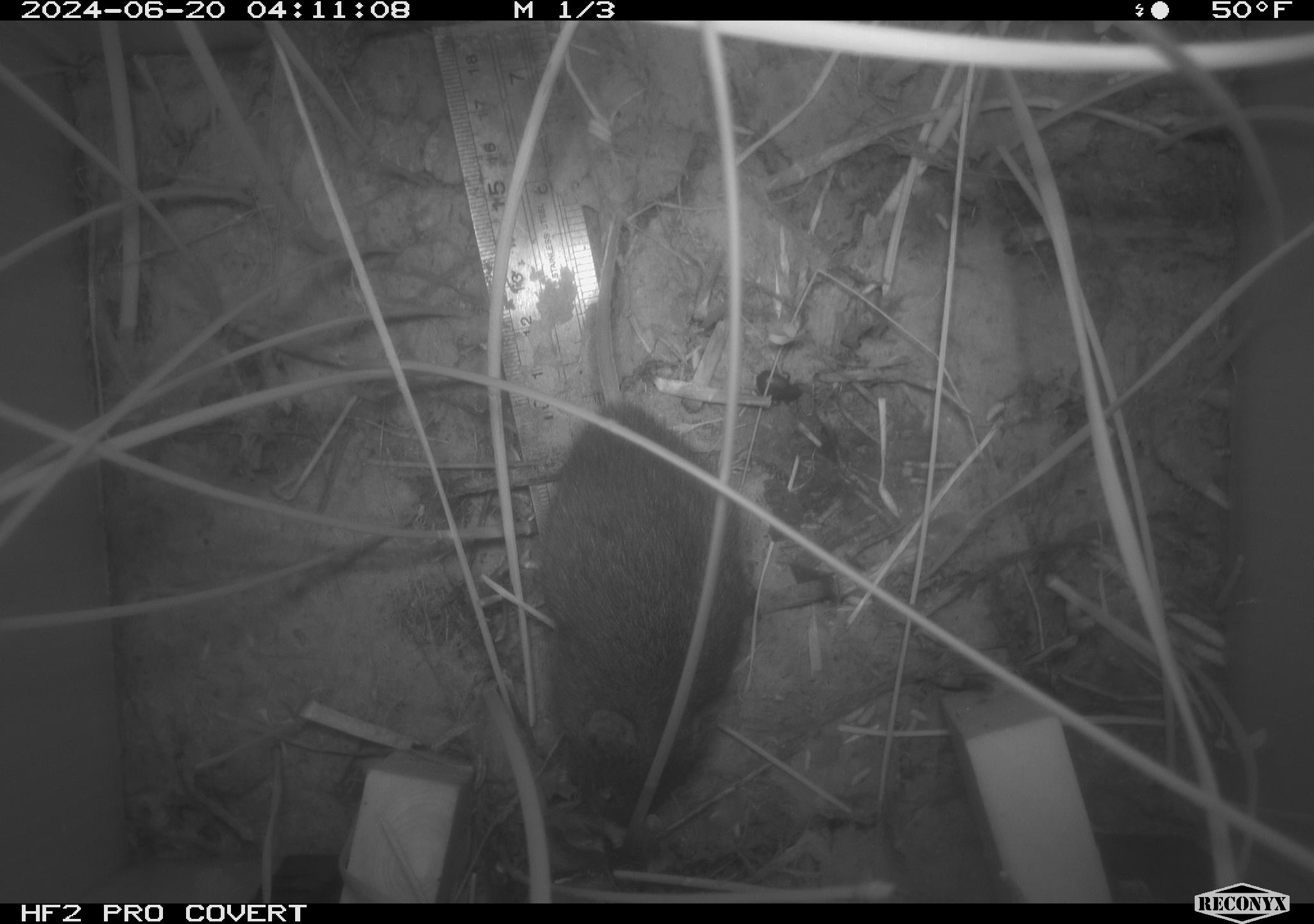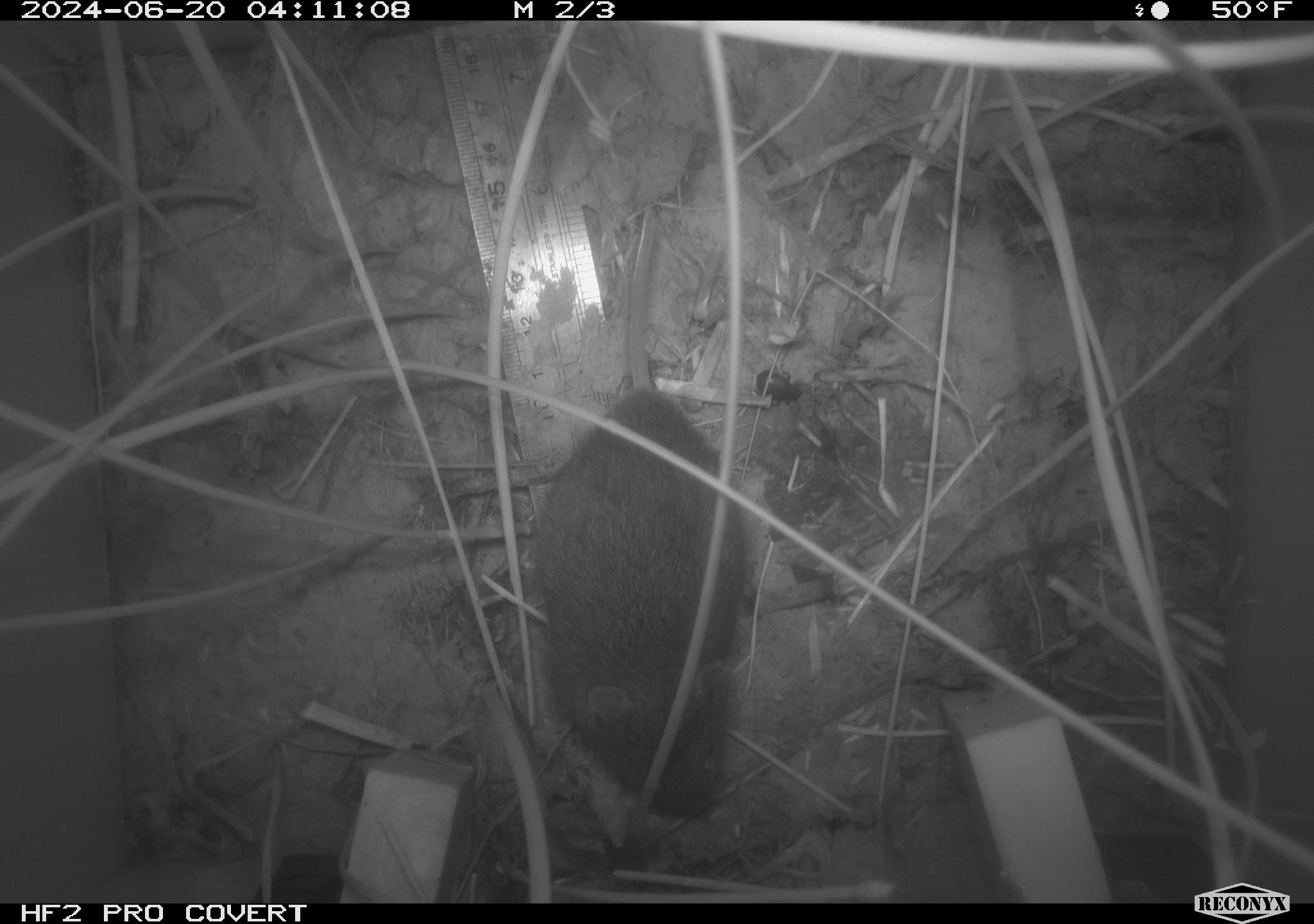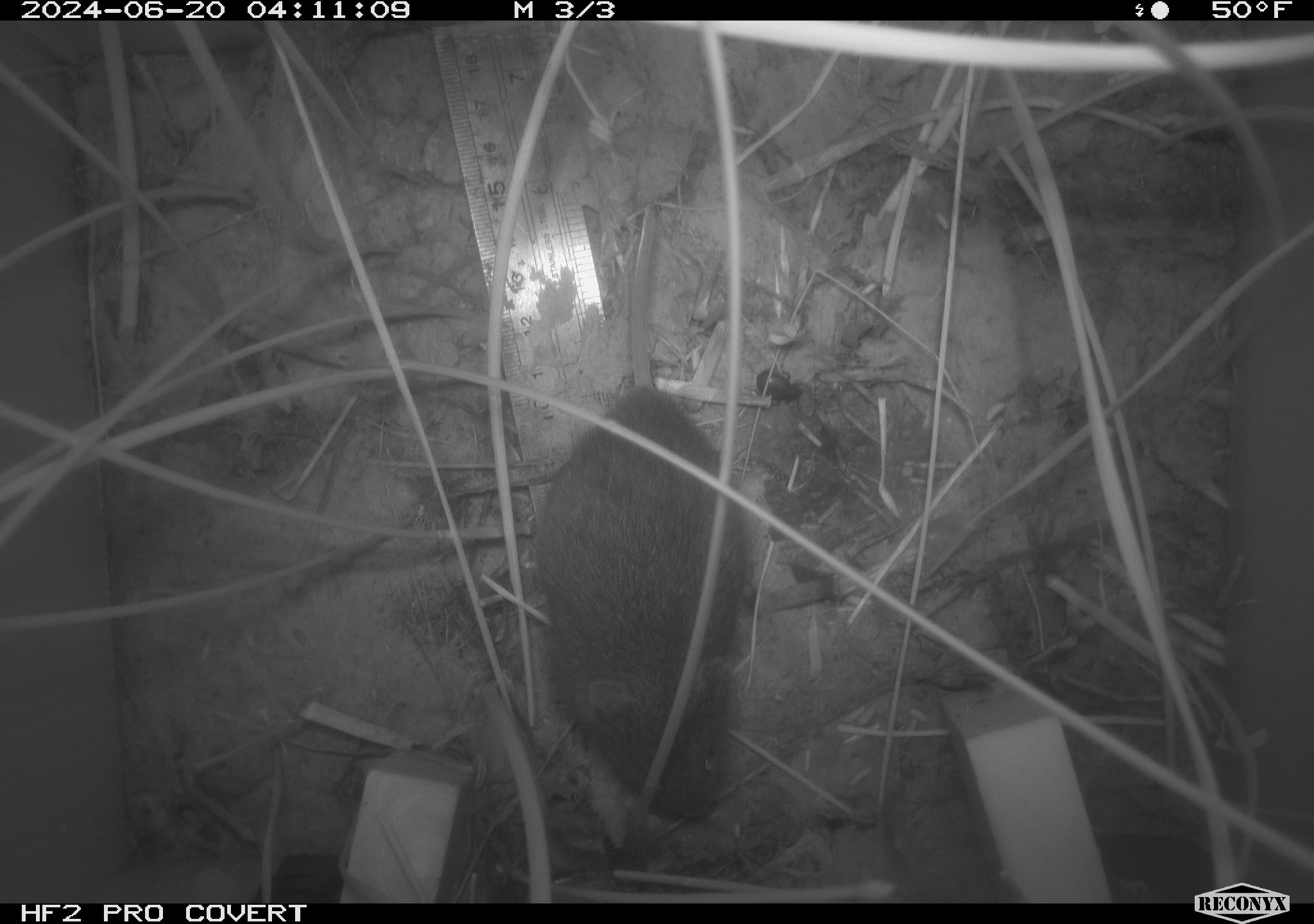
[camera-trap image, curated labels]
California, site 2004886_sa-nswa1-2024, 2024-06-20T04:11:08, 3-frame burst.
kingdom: Animalia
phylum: Chordata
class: Mammalia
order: Rodentia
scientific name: Rodentia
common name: rodent